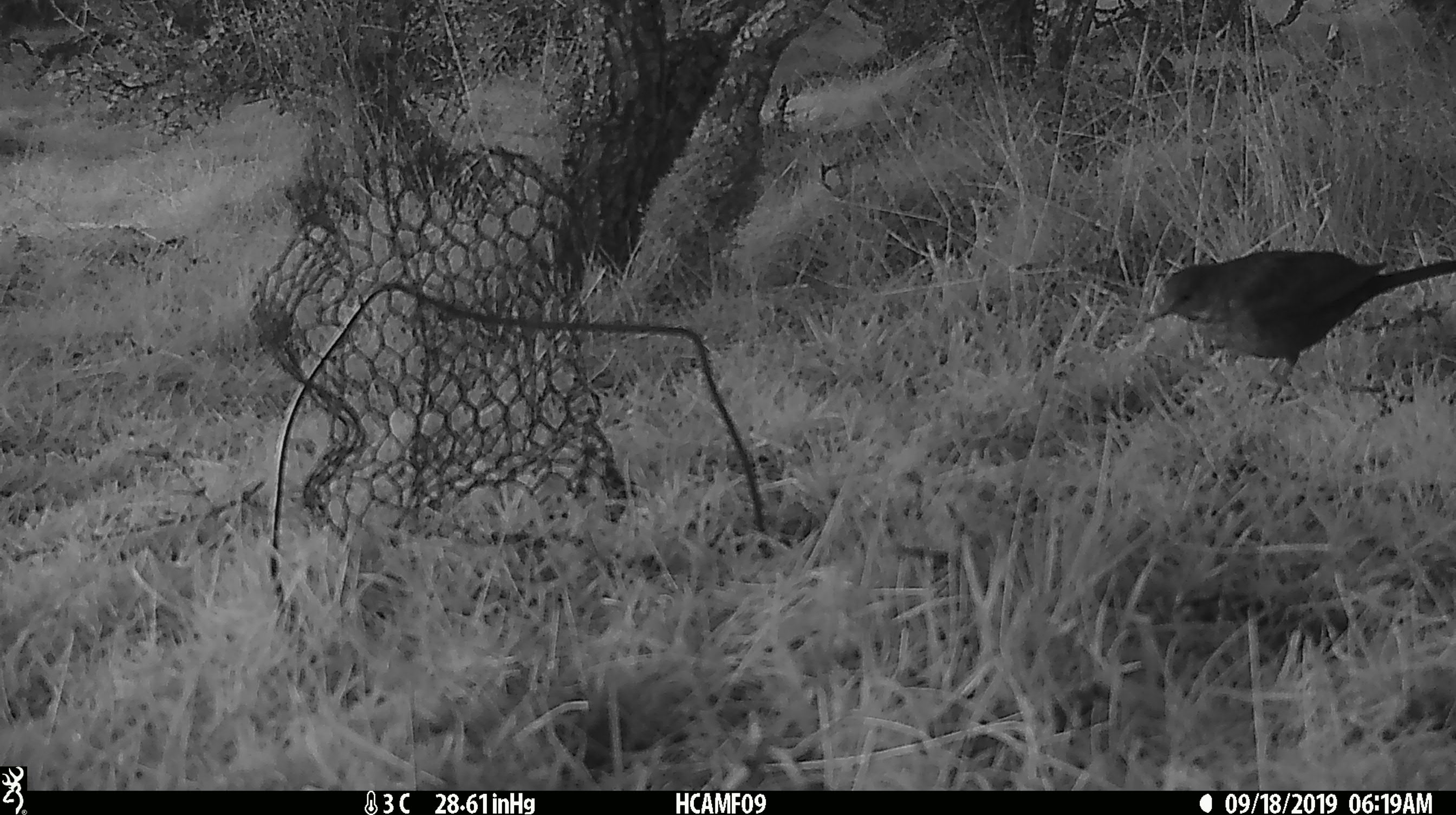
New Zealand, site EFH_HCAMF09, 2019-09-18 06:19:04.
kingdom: Animalia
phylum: Chordata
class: Aves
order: Passeriformes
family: Turdidae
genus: Turdus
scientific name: Turdus merula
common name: eurasian blackbird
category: blackbird